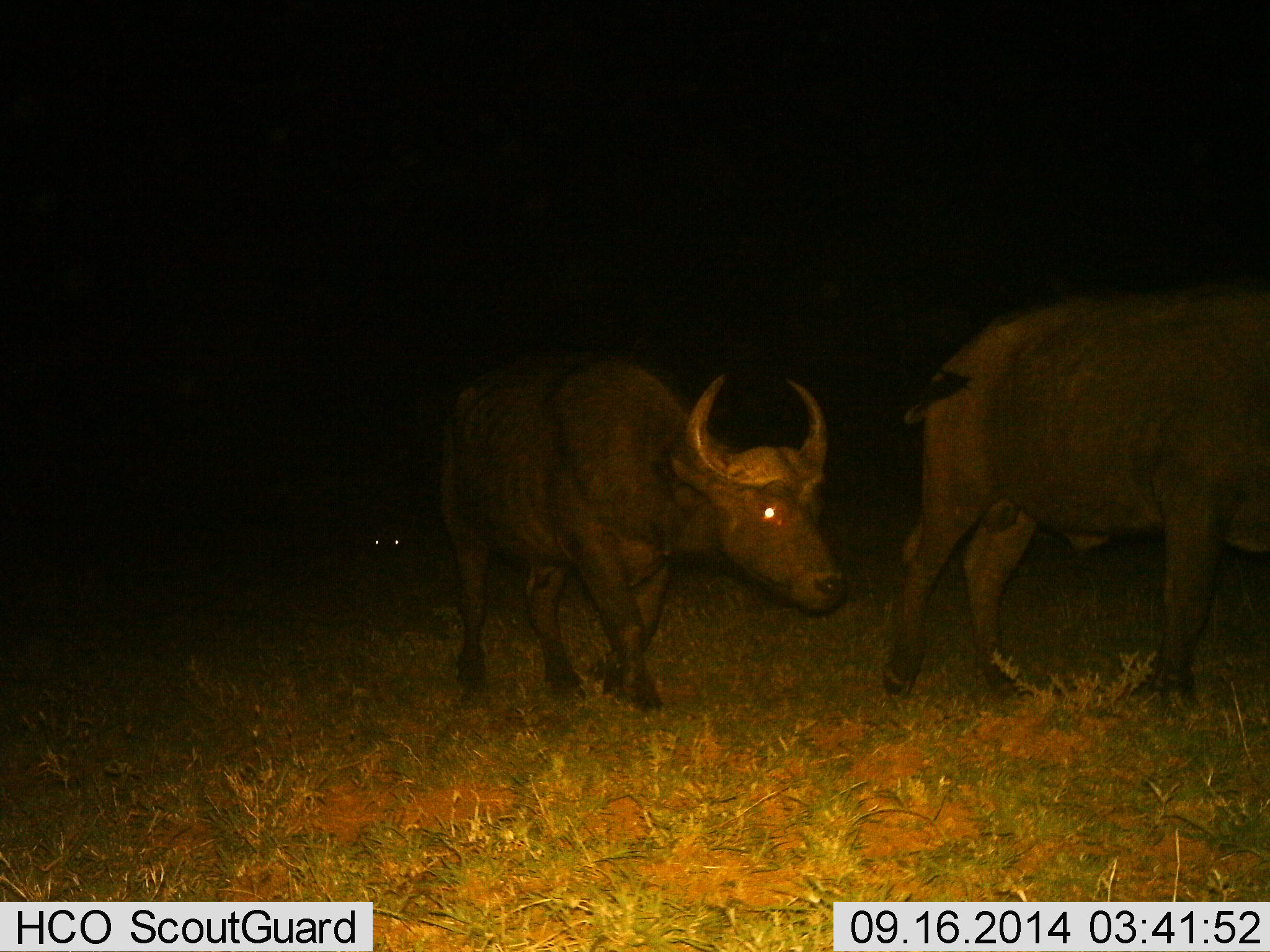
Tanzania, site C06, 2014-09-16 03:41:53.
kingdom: Animalia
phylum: Chordata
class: Mammalia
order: Artiodactyla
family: Bovidae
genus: Syncerus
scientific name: Syncerus caffer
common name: cape buffalo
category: buffalo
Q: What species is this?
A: Buffalo (cape buffalo) (Syncerus caffer).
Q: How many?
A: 3.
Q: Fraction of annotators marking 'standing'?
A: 0%.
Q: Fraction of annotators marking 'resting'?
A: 0%.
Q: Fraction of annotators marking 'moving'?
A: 100%.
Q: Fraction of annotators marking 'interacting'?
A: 0%.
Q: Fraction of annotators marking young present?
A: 0%.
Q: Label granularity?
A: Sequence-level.